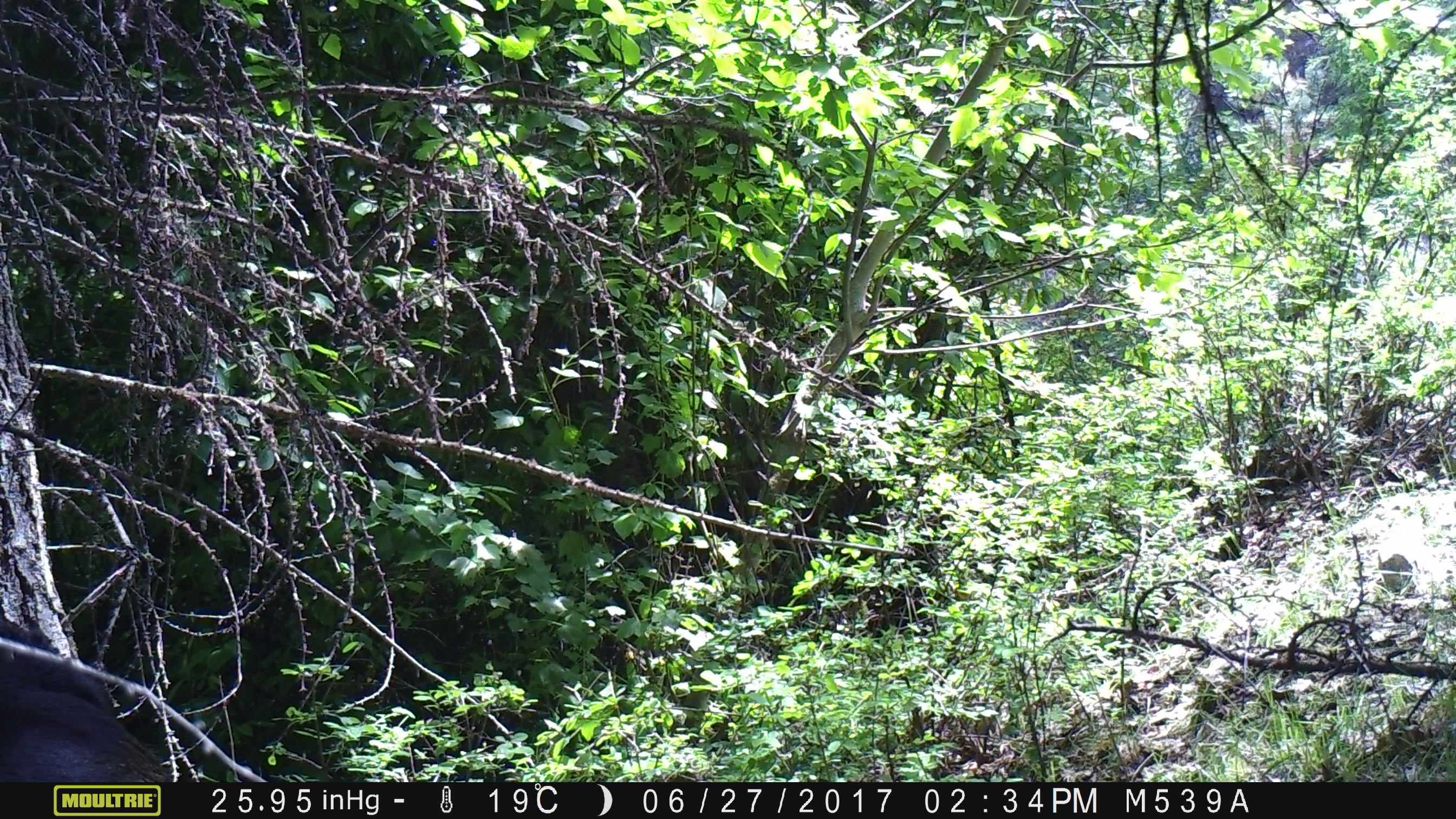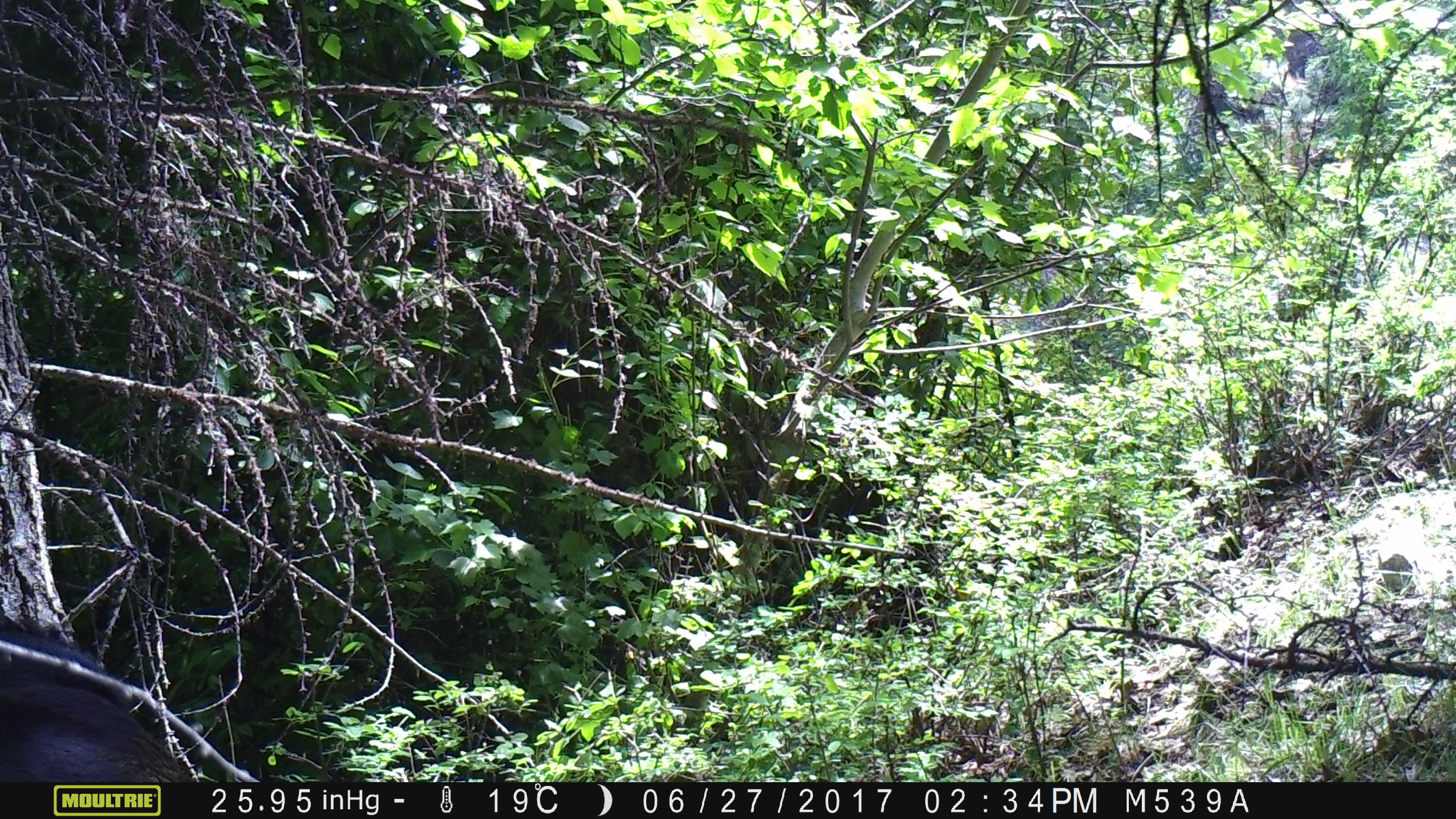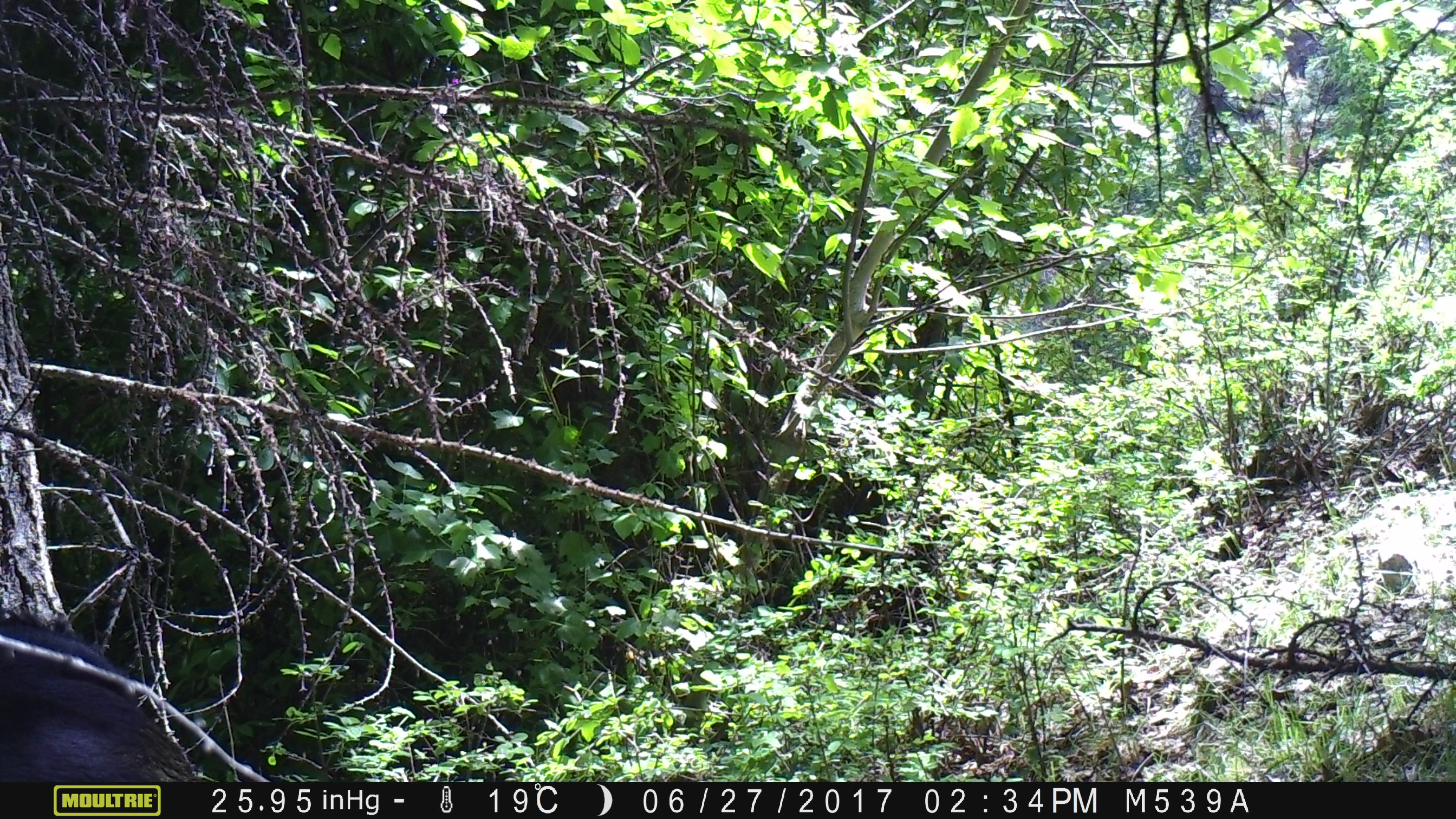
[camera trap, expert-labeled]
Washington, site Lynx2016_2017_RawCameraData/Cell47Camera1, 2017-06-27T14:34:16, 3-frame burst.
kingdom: Animalia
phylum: Chordata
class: Mammalia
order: Artiodactyla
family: Bovidae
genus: Bos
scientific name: Bos taurus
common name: domestic cattle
Domestic cattle (Bos taurus). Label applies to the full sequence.